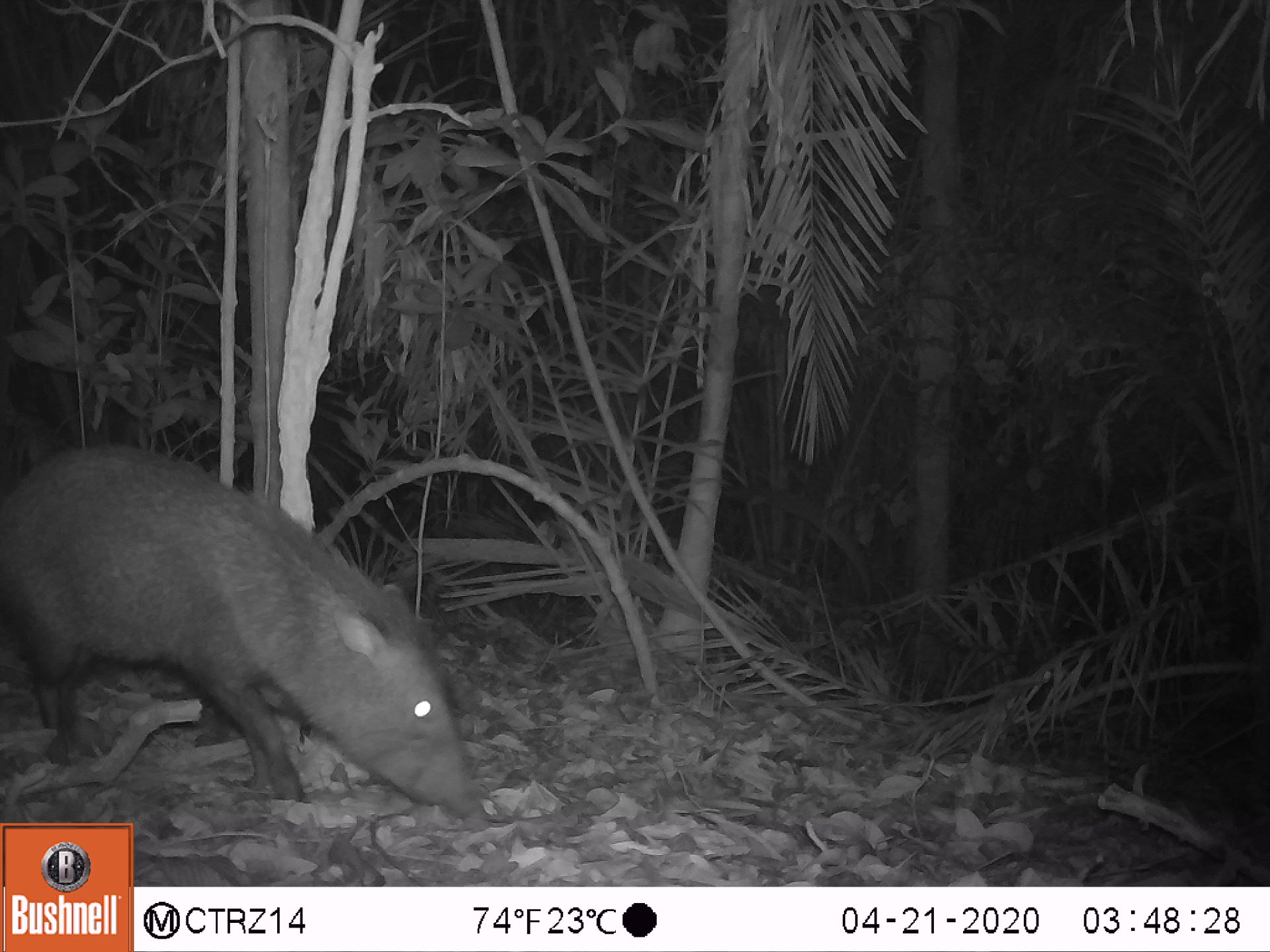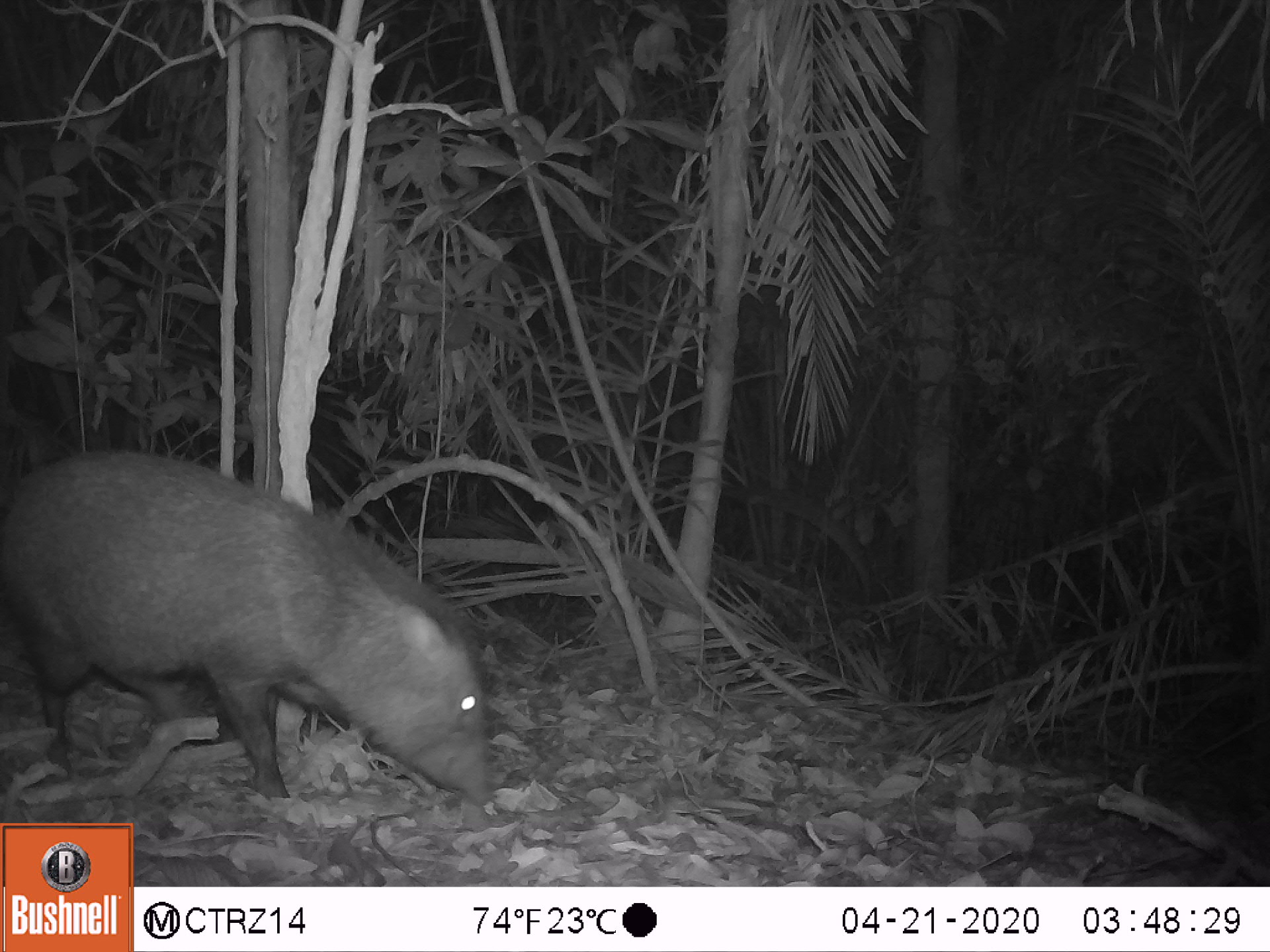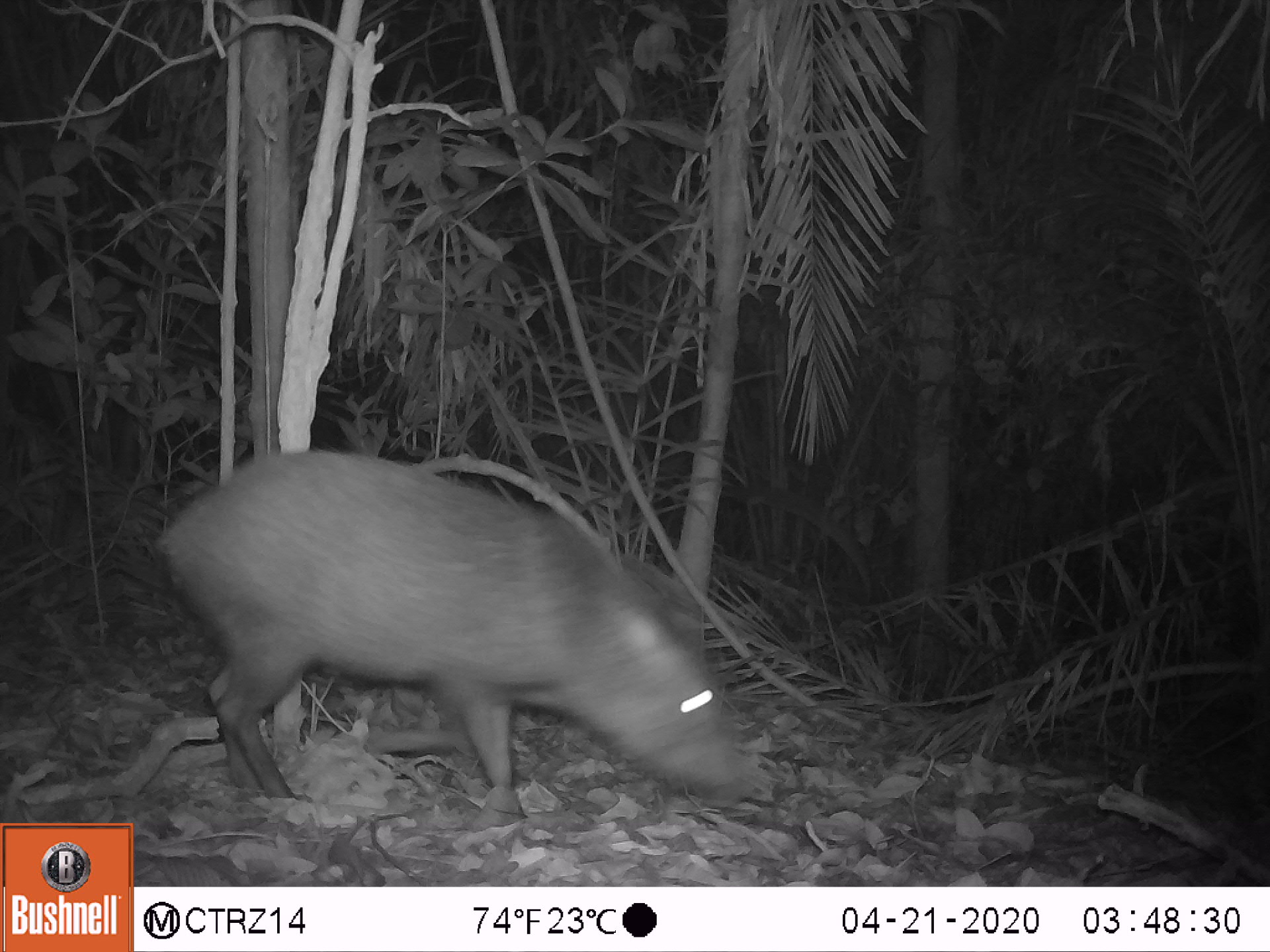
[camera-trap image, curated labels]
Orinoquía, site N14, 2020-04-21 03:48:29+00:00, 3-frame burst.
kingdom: Animalia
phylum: Chordata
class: Mammalia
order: Artiodactyla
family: Tayassuidae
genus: Pecari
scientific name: Pecari tajacu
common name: collared peccary